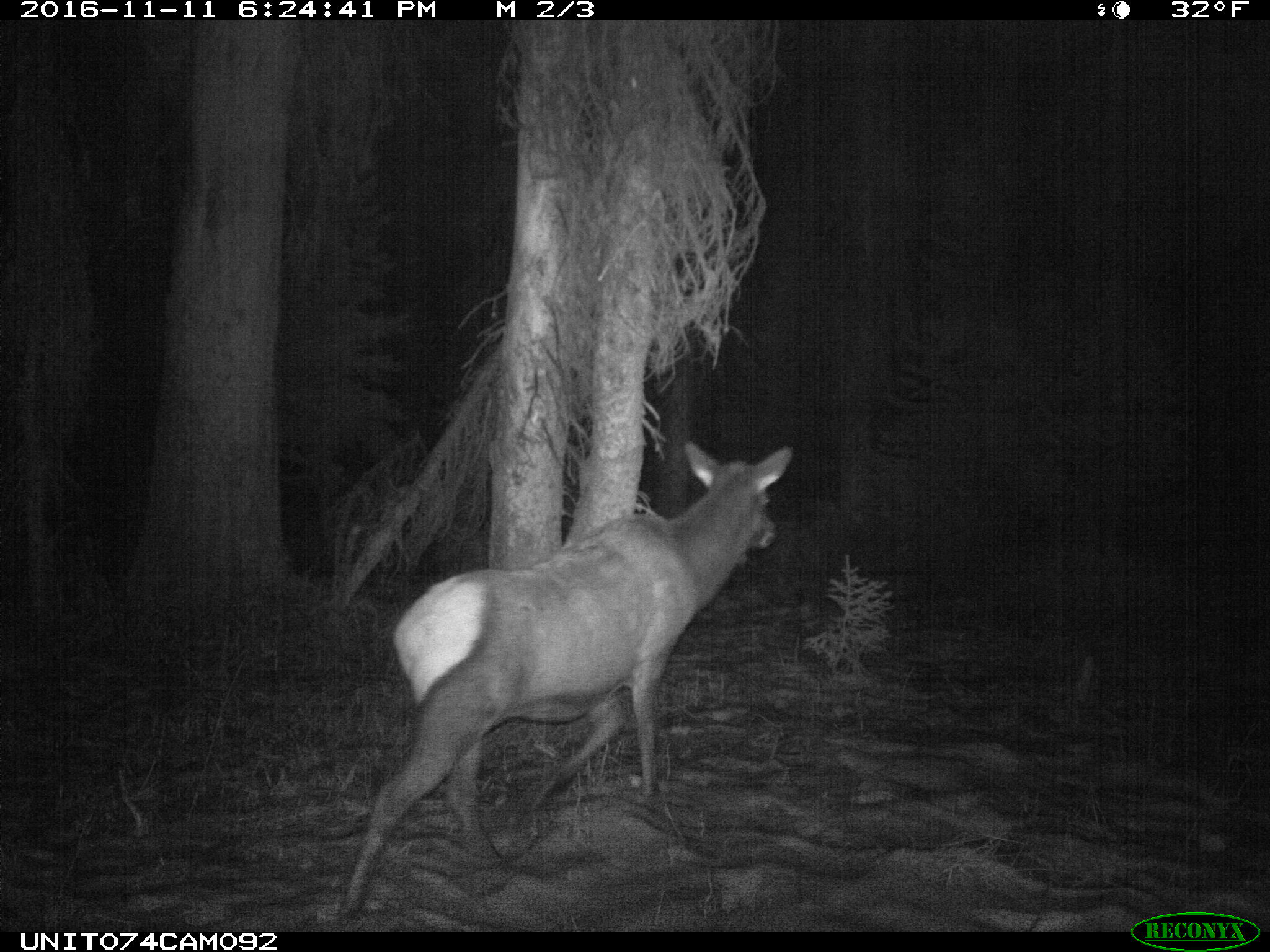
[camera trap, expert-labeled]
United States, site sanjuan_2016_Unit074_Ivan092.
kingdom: Animalia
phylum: Chordata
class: Mammalia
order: Artiodactyla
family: Cervidae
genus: Cervus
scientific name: Cervus elaphus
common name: red deer